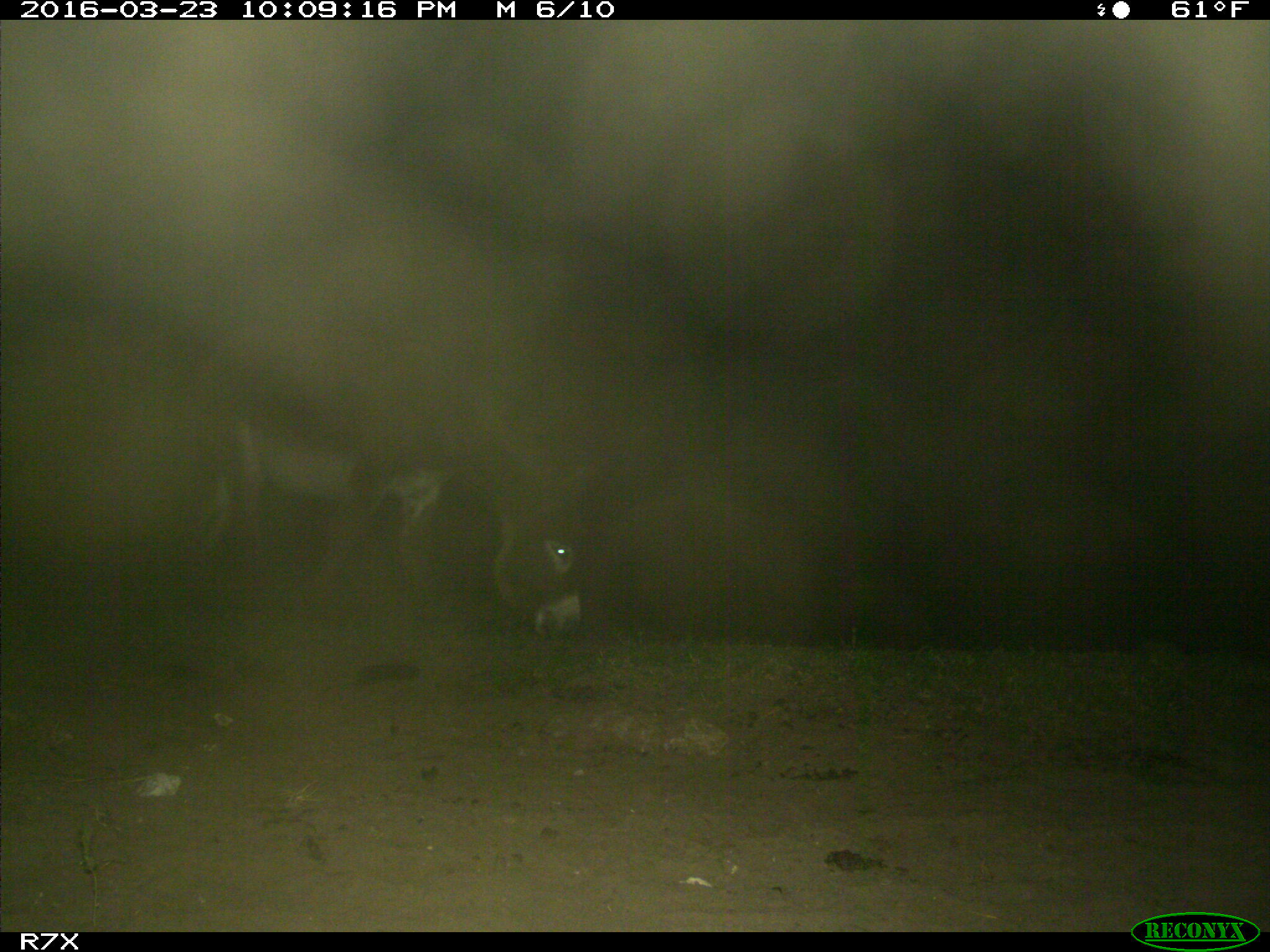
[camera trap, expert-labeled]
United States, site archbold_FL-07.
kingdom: Animalia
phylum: Chordata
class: Mammalia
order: Perissodactyla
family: Equidae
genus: Equus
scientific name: Equus africanus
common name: african wild ass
Equus africanus (african wild ass).